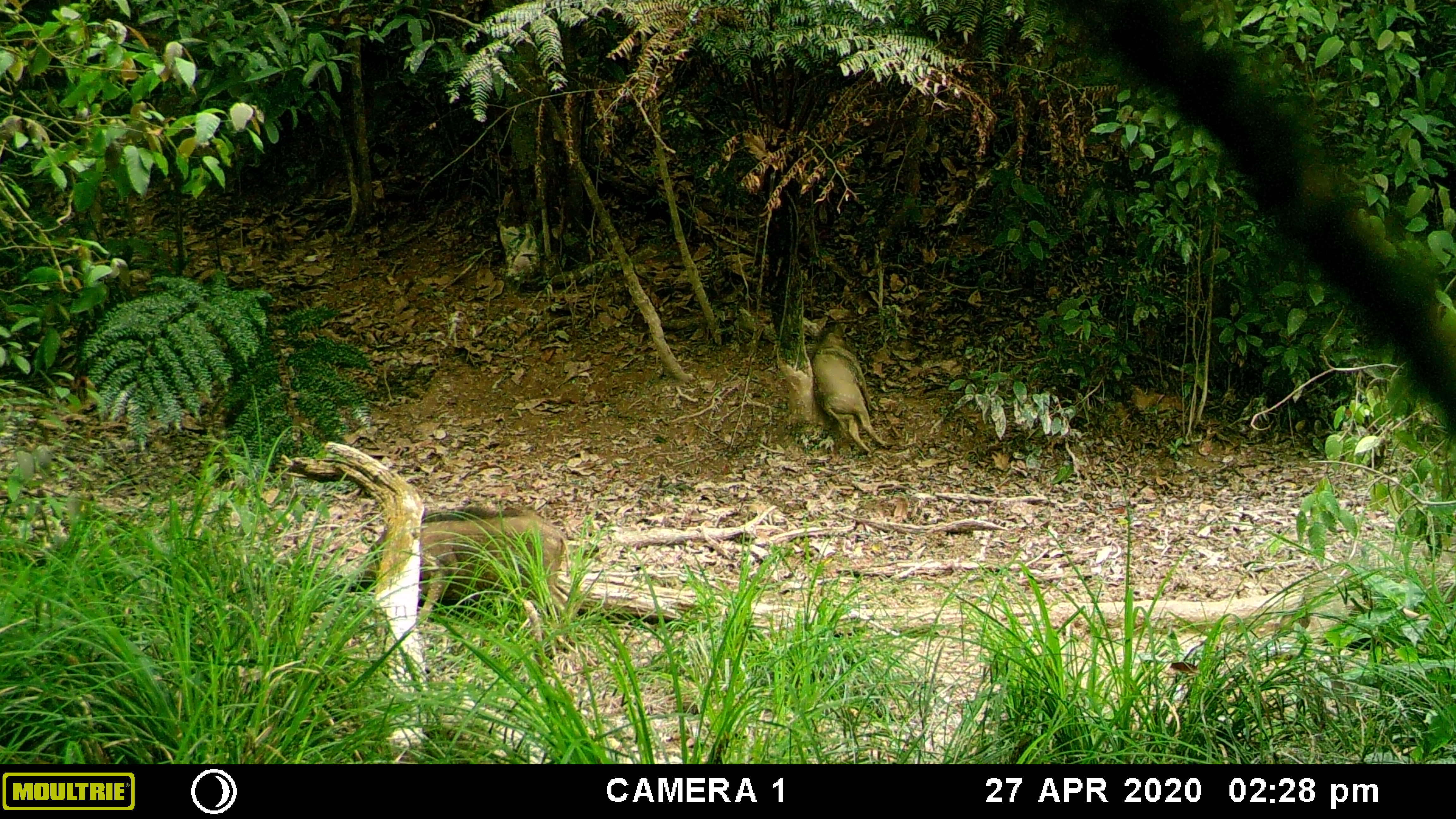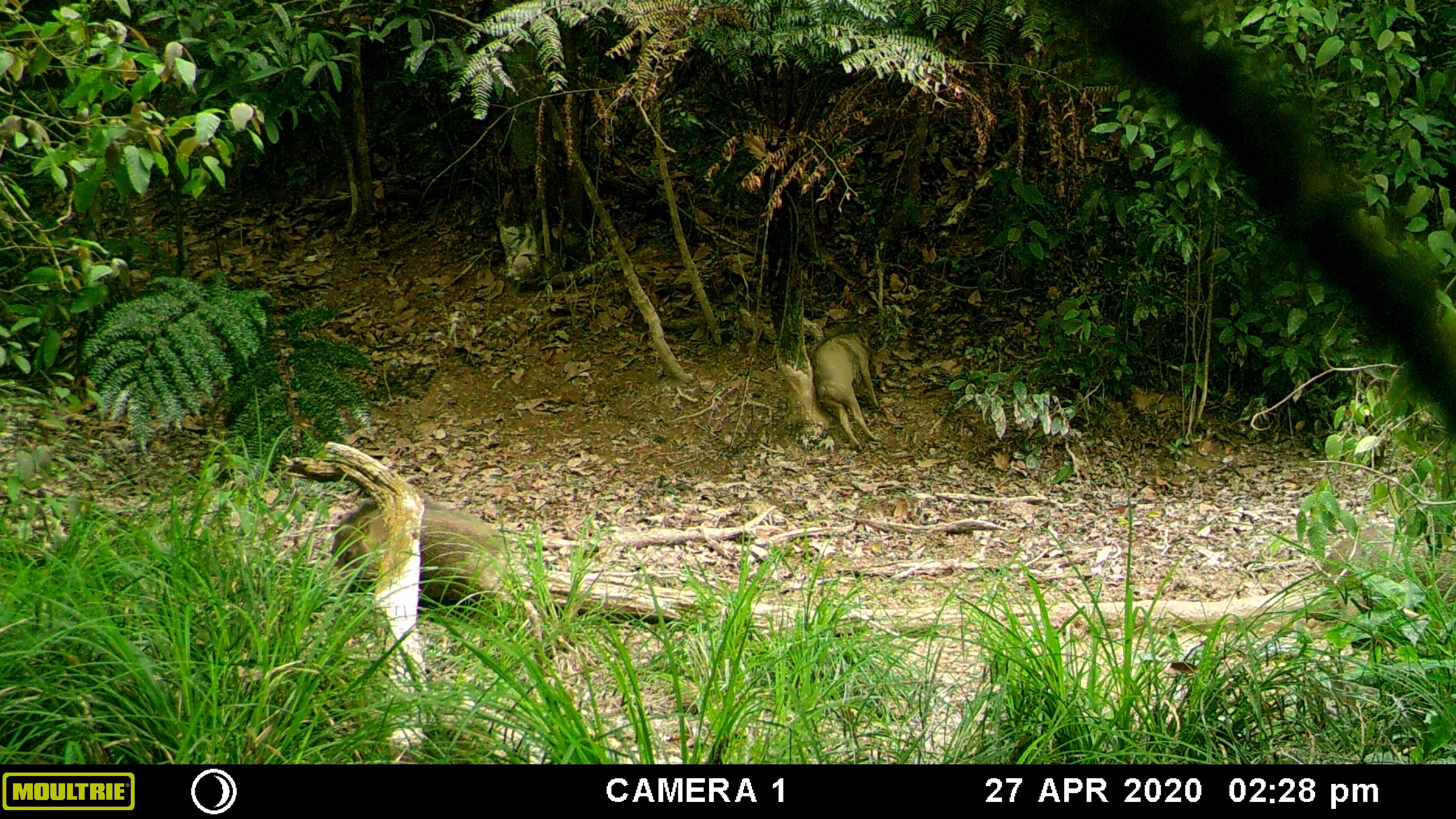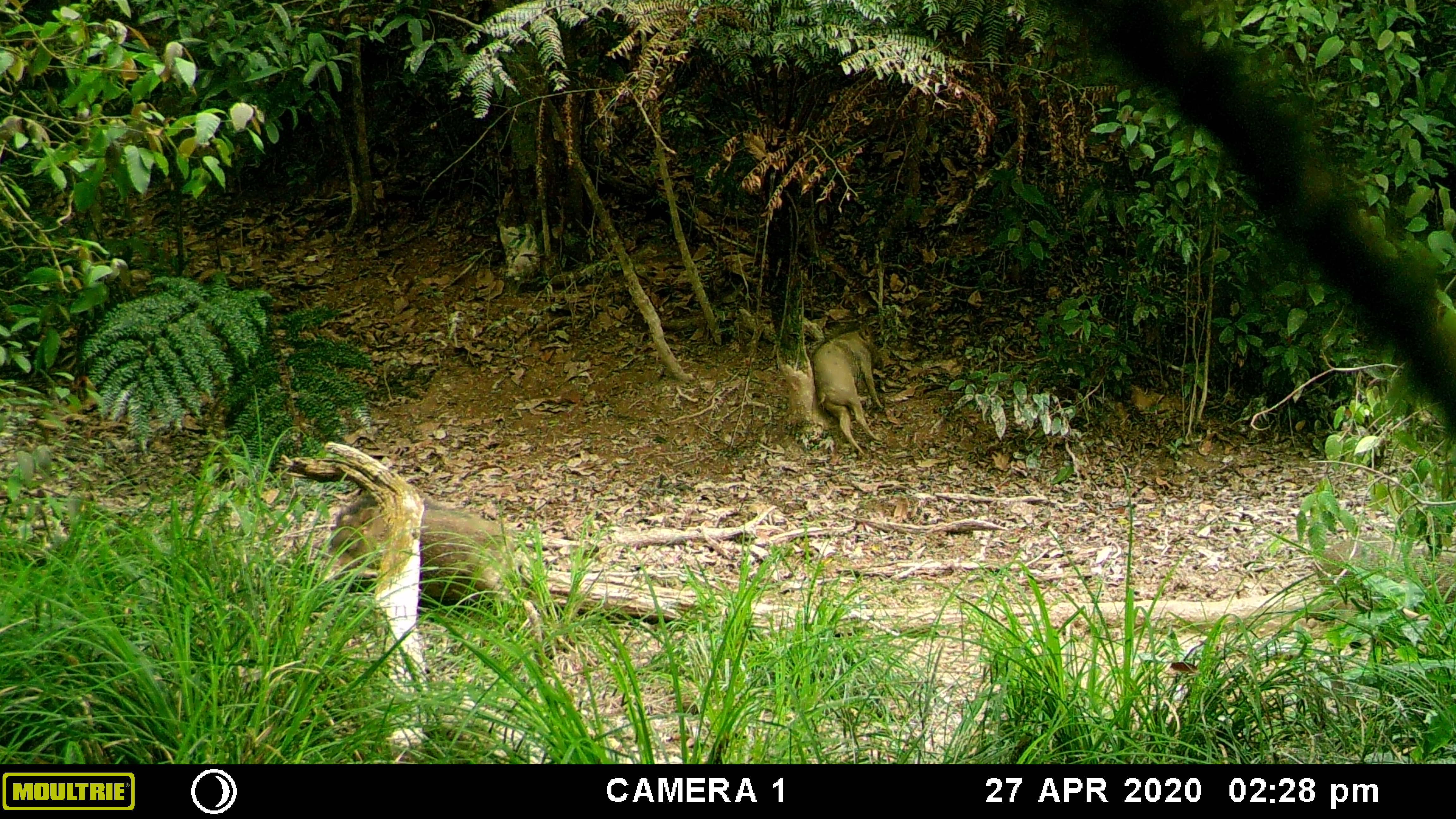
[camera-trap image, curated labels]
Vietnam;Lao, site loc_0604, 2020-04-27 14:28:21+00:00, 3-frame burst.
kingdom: Animalia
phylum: Chordata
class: Mammalia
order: Artiodactyla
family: Suidae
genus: Sus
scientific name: Sus scrofa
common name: eurasian wild pig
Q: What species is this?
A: Eurasian wild pig (Sus scrofa).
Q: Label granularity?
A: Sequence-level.